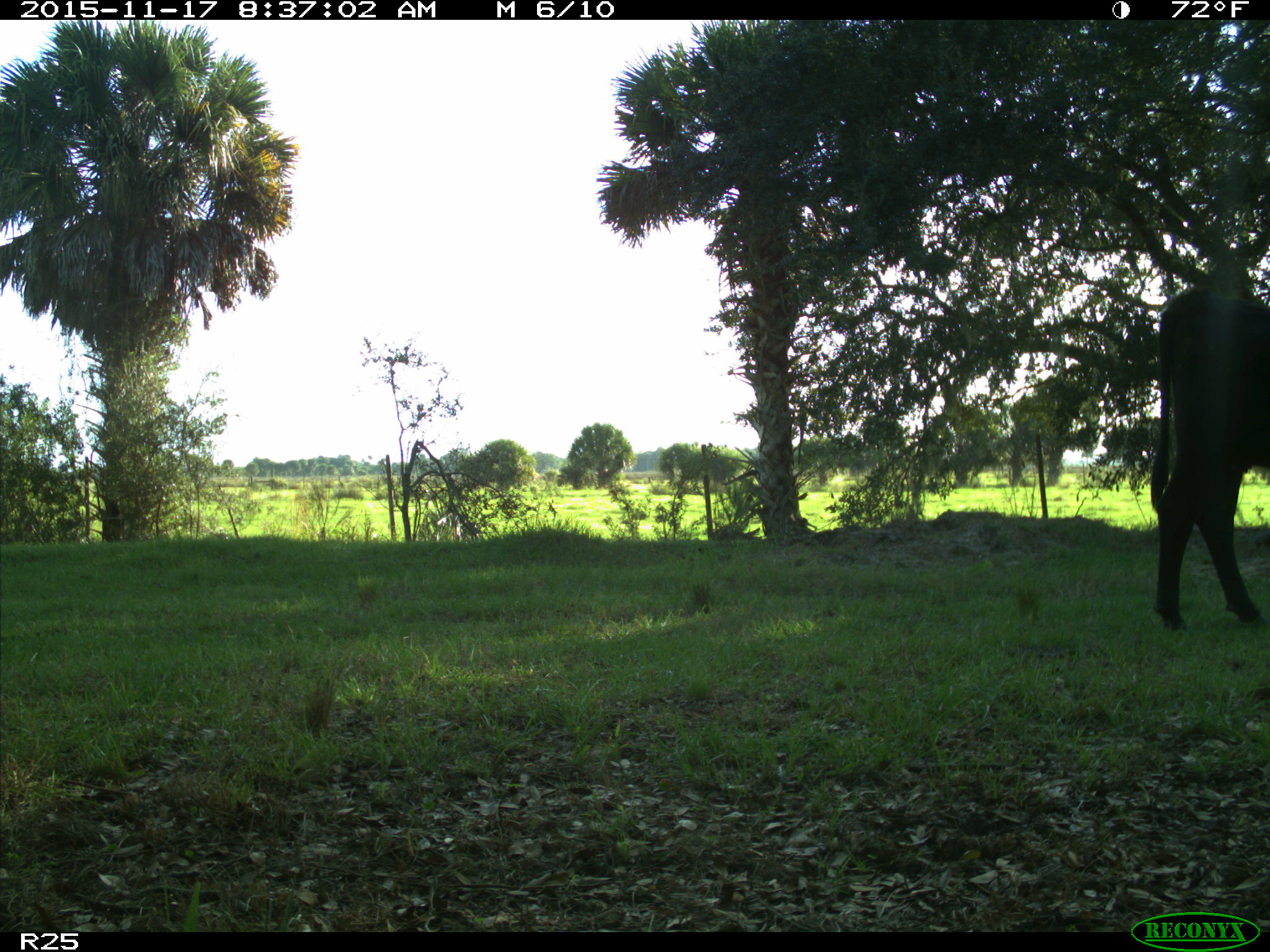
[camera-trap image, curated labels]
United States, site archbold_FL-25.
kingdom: Animalia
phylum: Chordata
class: Mammalia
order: Artiodactyla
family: Bovidae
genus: Bos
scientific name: Bos taurus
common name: domestic cow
Bos taurus (domestic cow).